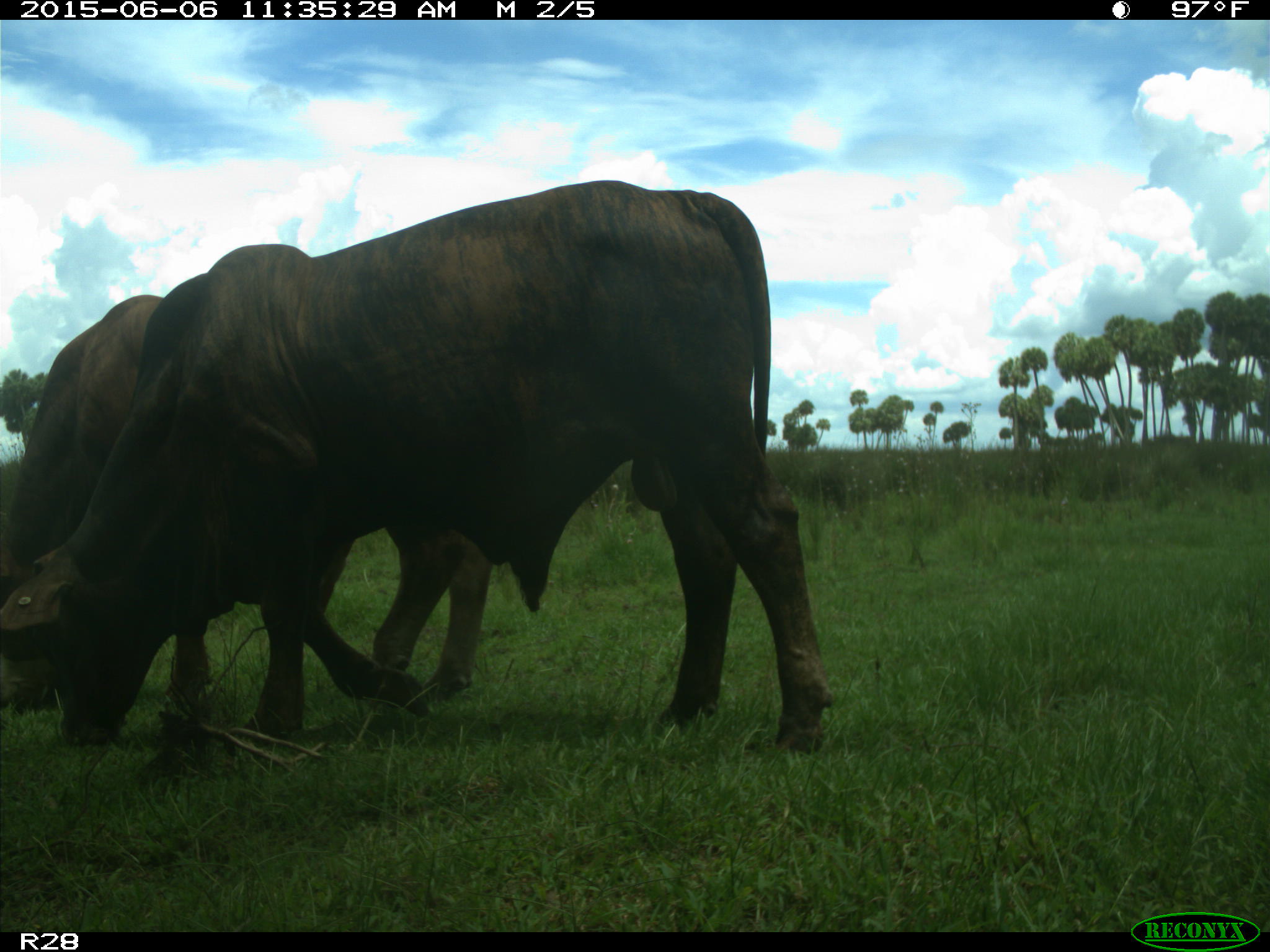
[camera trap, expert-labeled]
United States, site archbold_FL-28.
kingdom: Animalia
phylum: Chordata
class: Mammalia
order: Artiodactyla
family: Bovidae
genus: Bos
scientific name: Bos taurus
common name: domestic cow